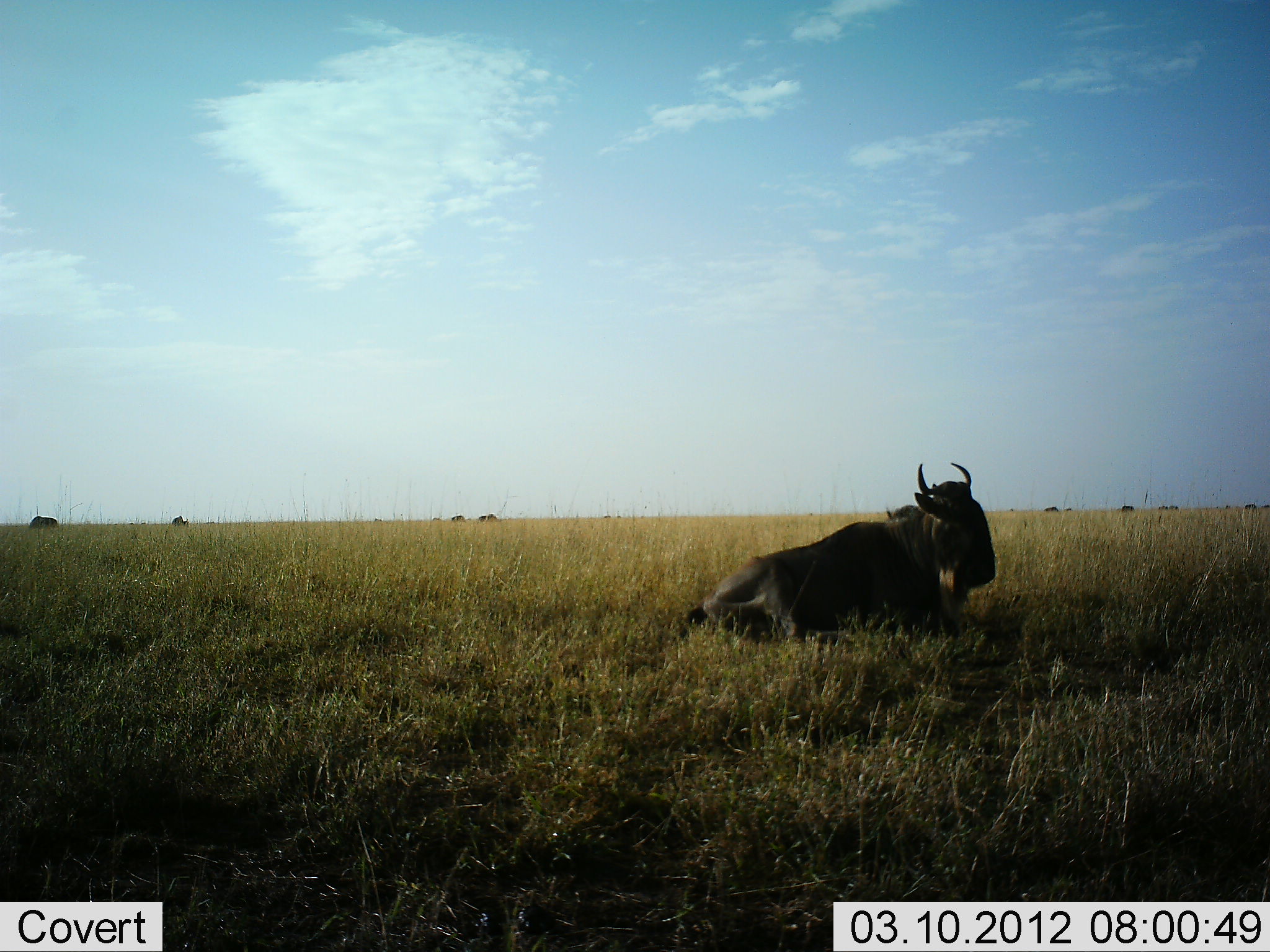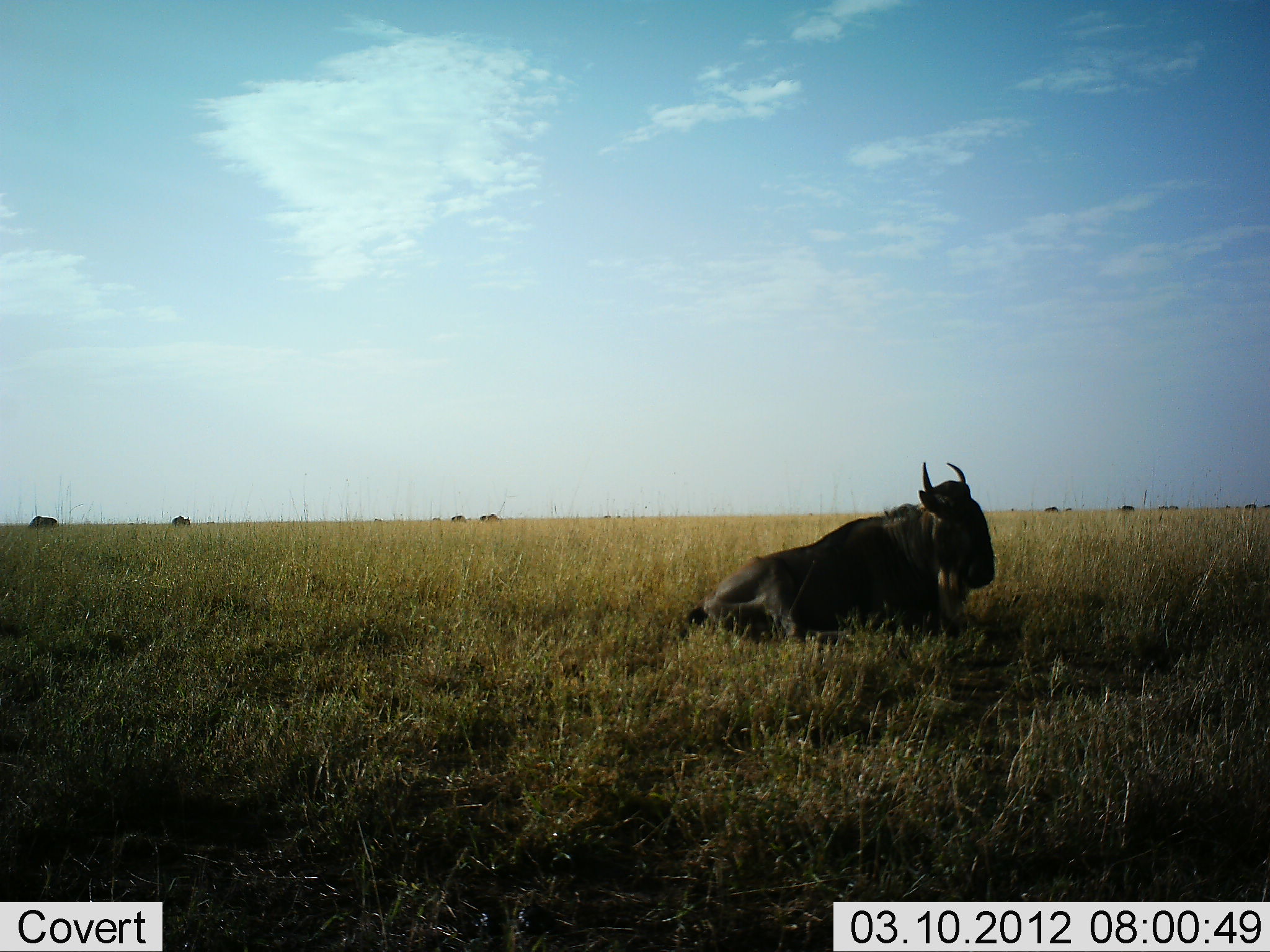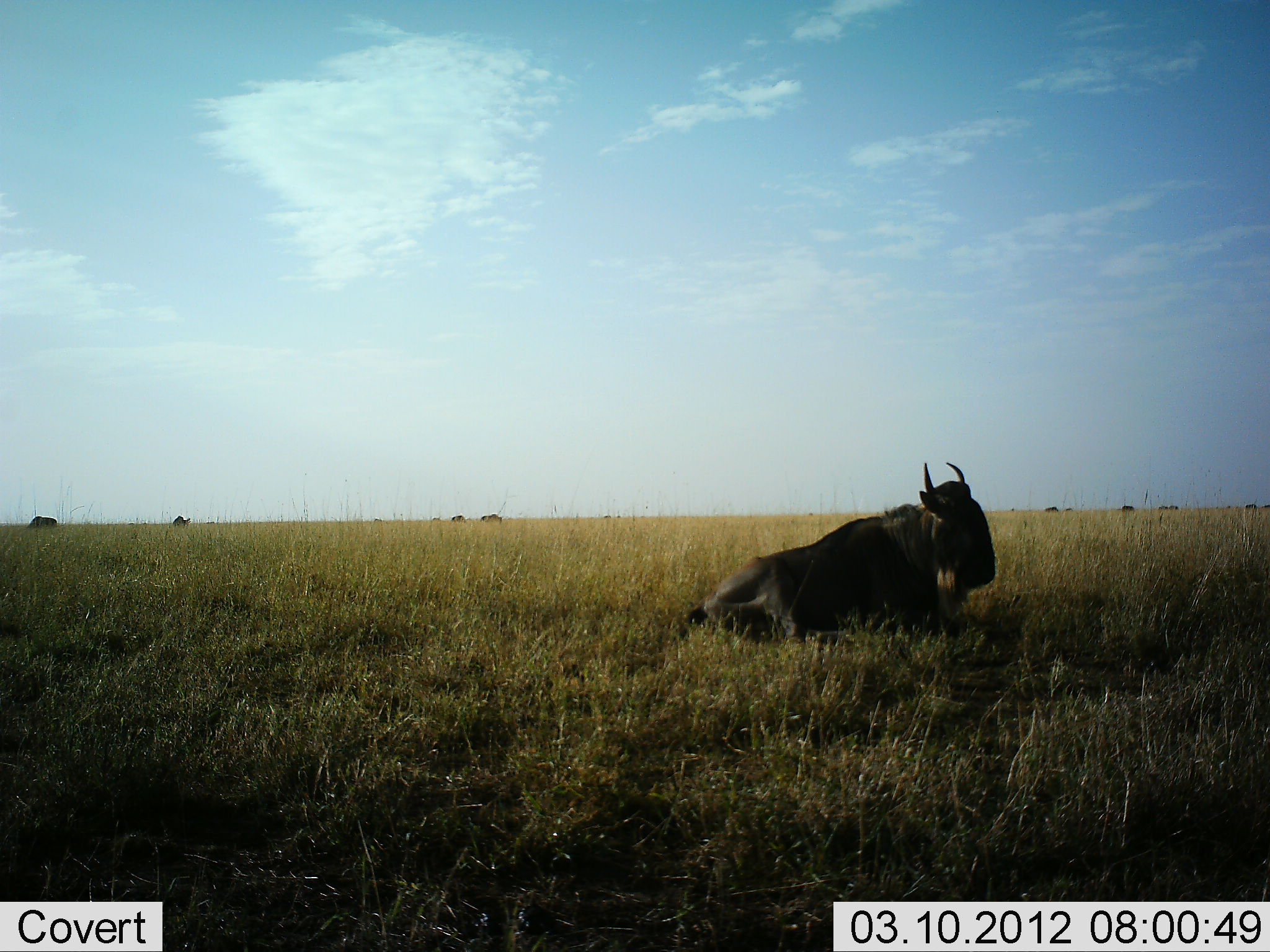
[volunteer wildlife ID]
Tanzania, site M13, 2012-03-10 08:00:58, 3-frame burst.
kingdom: Animalia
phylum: Chordata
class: Mammalia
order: Artiodactyla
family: Bovidae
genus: Connochaetes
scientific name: Connochaetes taurinus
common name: blue wildebeest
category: wildebeest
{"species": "wildebeest (blue wildebeest) (Connochaetes taurinus)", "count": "1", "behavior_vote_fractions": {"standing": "22%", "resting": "100%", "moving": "11%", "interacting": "0%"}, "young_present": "0%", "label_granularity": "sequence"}